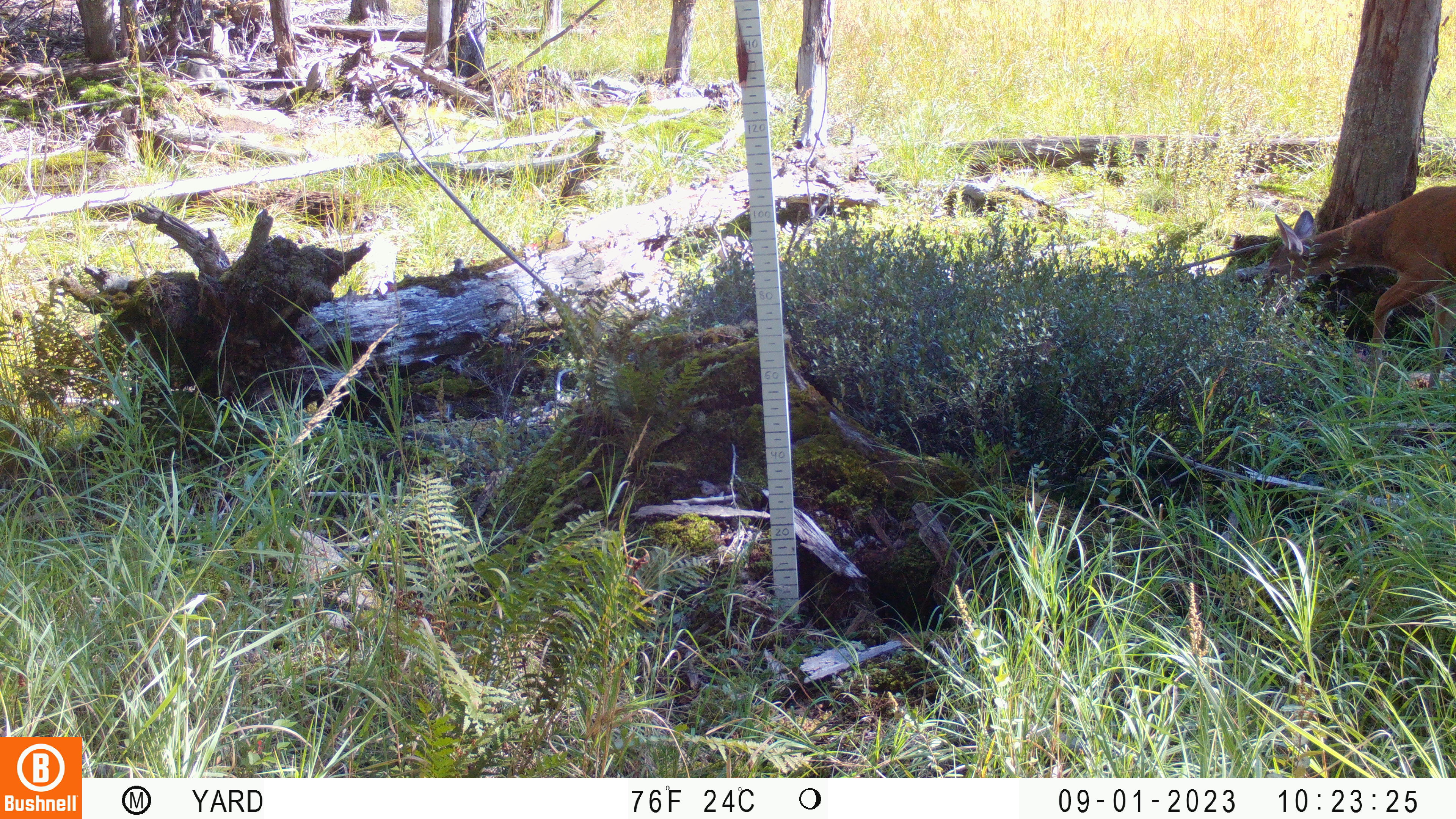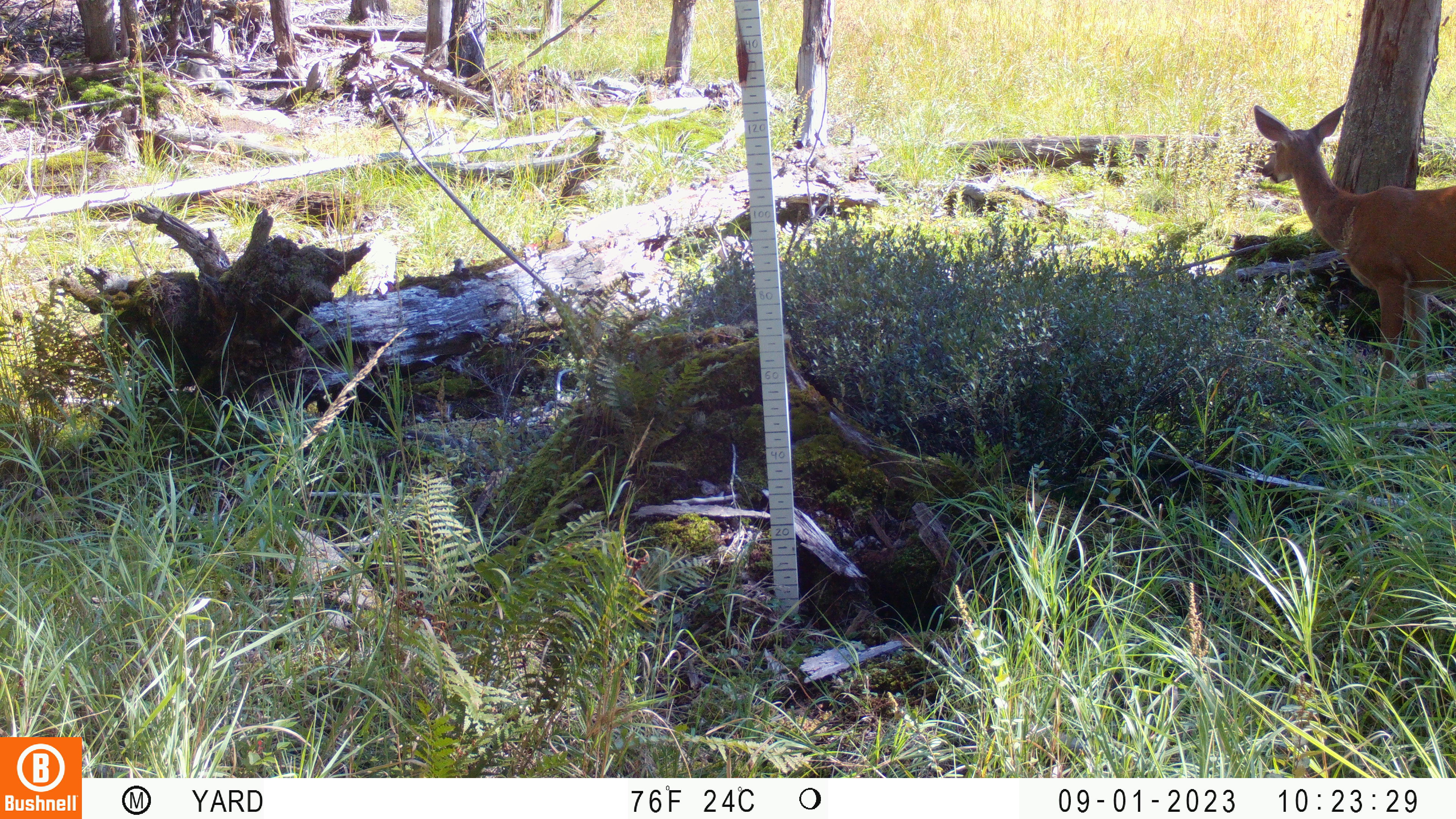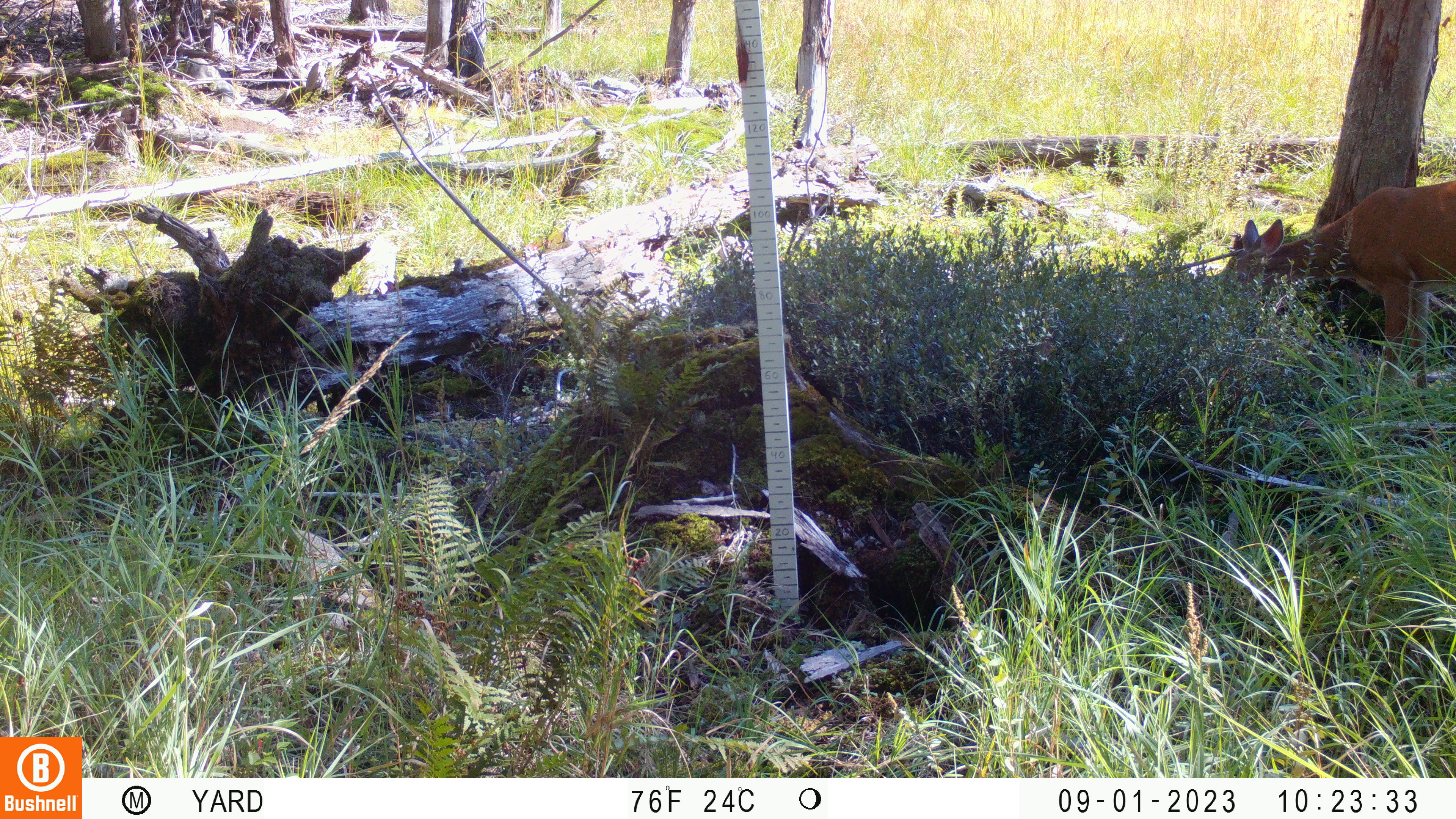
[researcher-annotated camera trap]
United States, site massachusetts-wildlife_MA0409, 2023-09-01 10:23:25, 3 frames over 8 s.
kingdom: Animalia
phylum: Chordata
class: Mammalia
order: Artiodactyla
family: Cervidae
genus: Odocoileus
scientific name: Odocoileus virginianus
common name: white-tailed deer